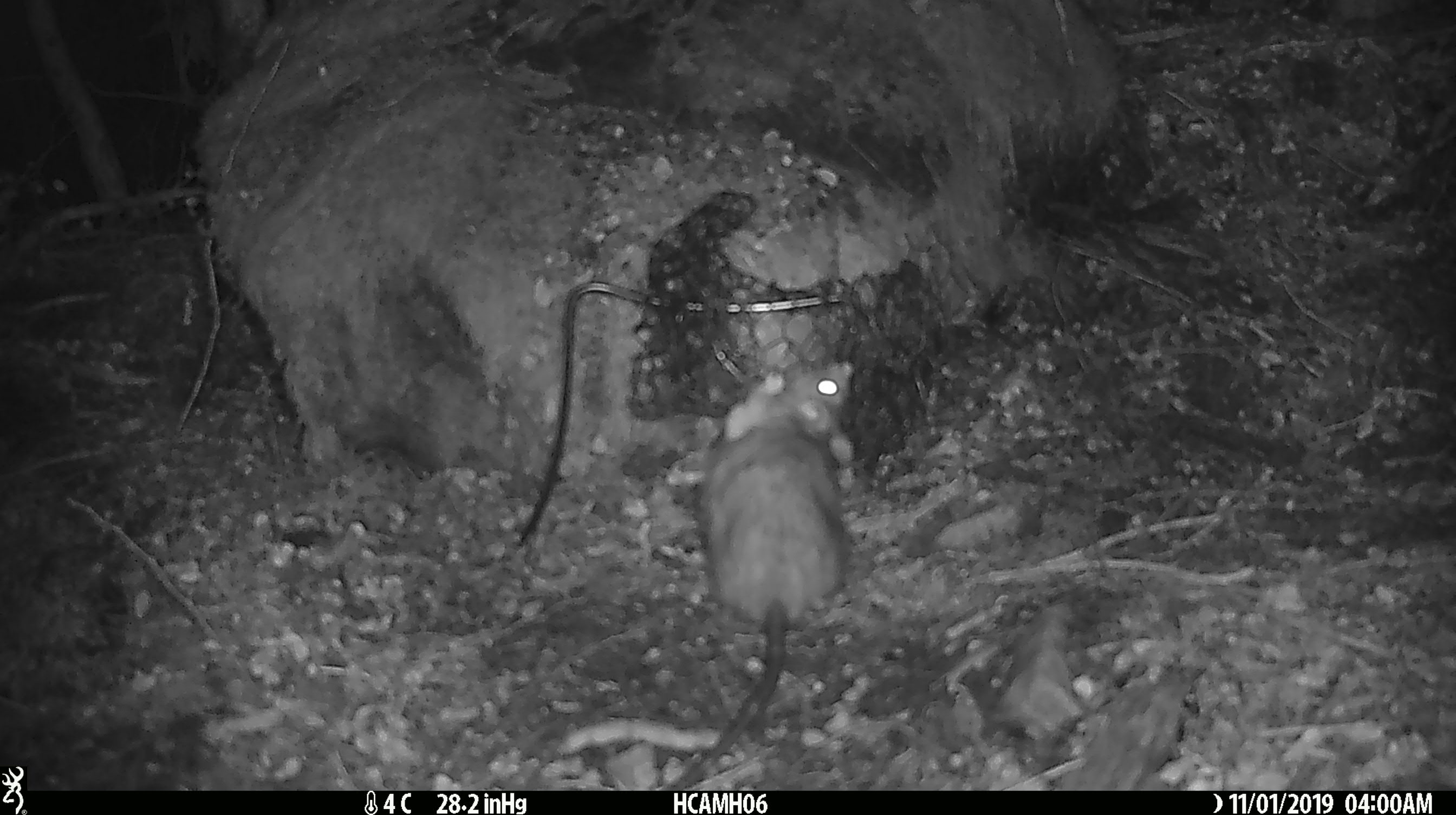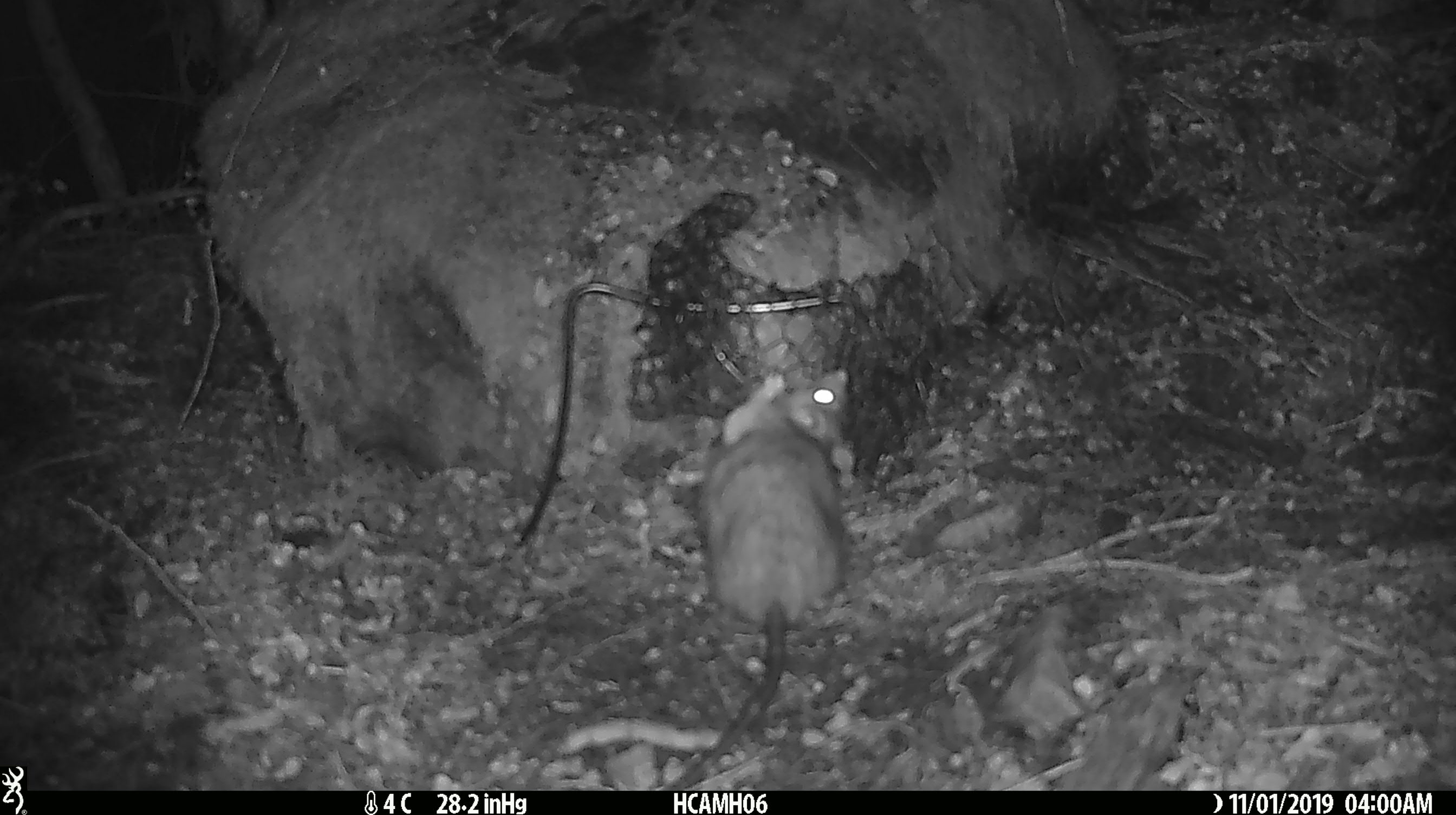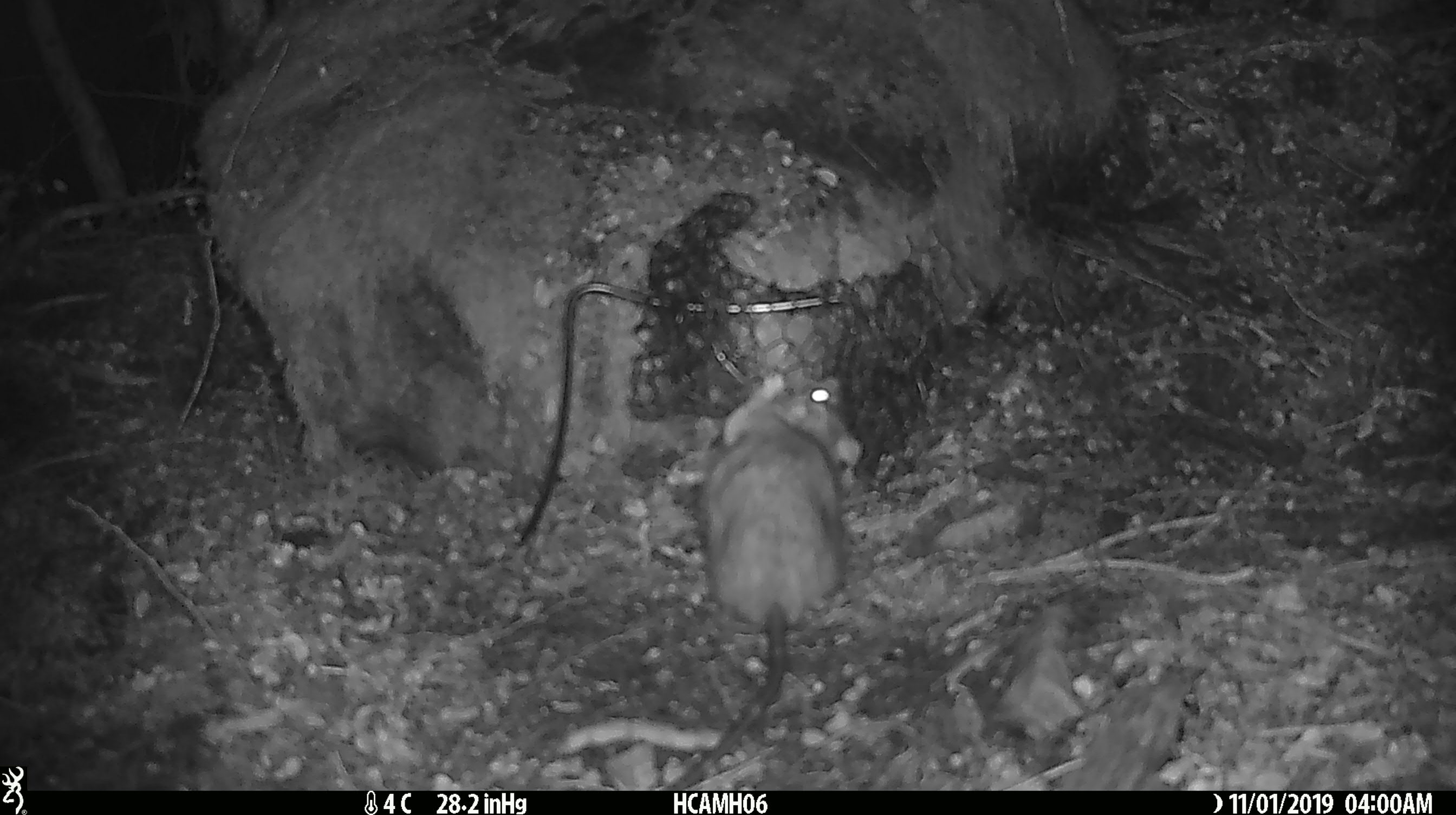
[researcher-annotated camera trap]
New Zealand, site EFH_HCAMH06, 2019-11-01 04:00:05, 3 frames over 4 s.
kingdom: Animalia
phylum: Chordata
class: Mammalia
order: Rodentia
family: Muridae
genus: Rattus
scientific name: Rattus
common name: rat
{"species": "rat (Rattus)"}